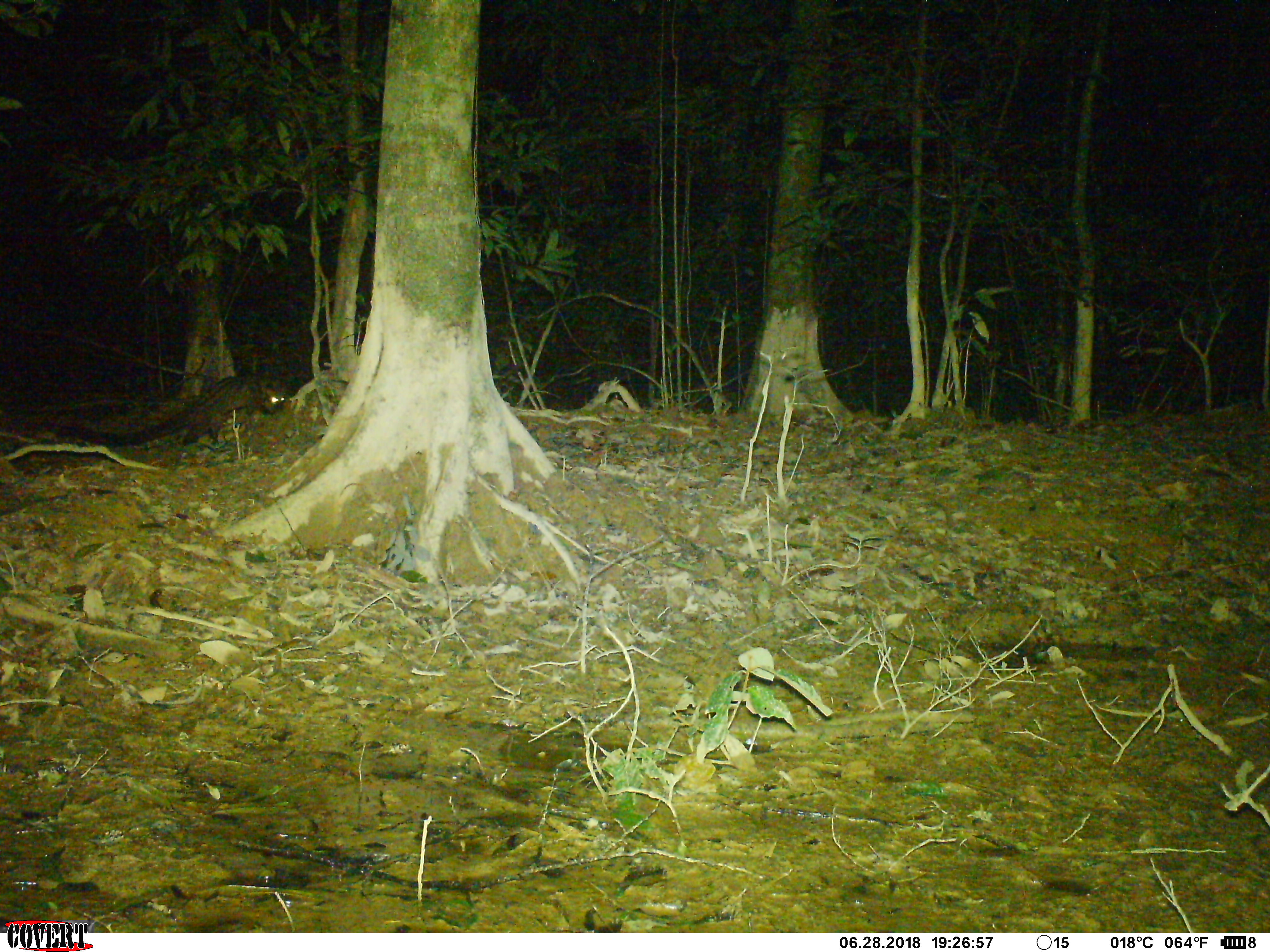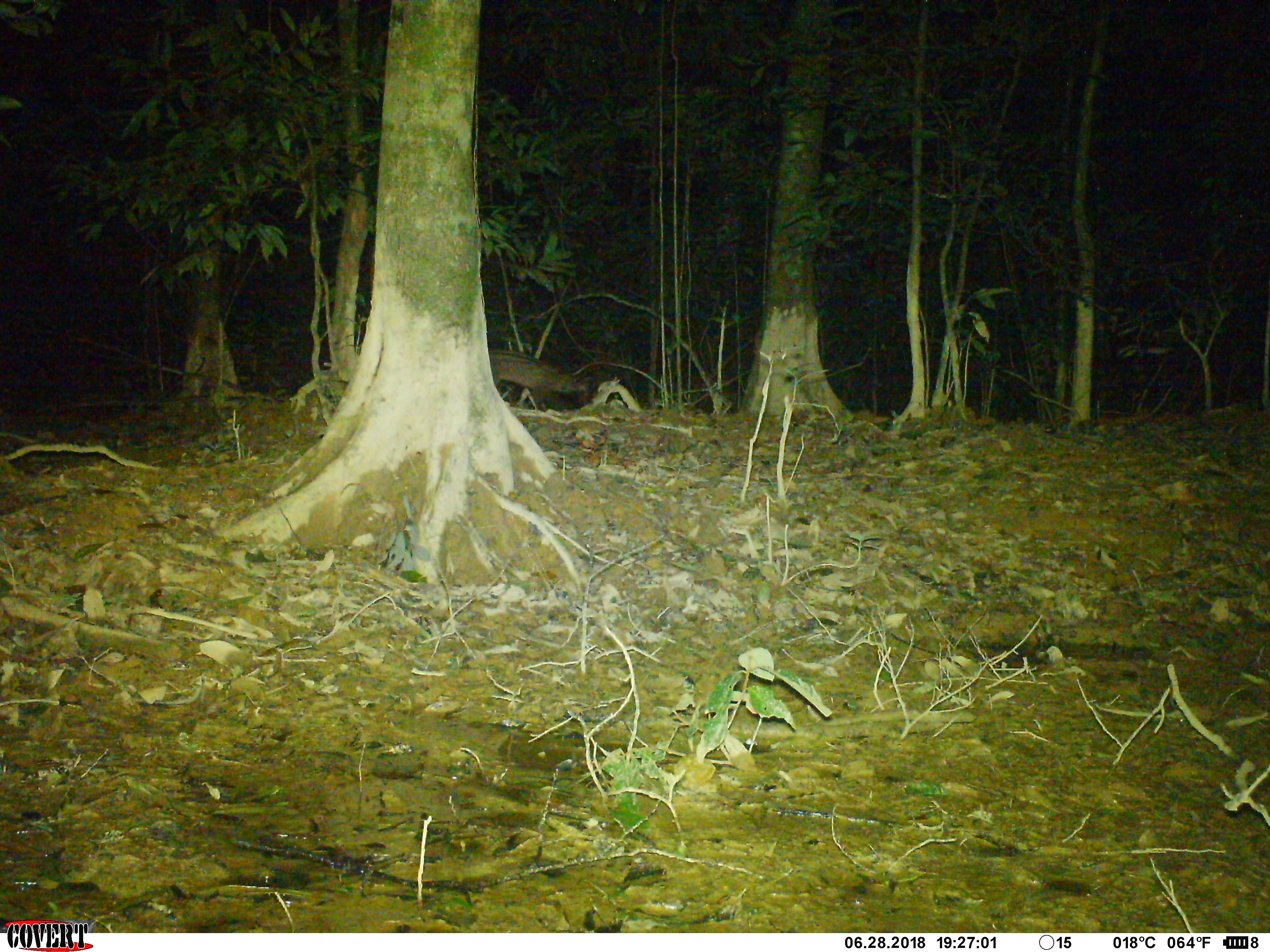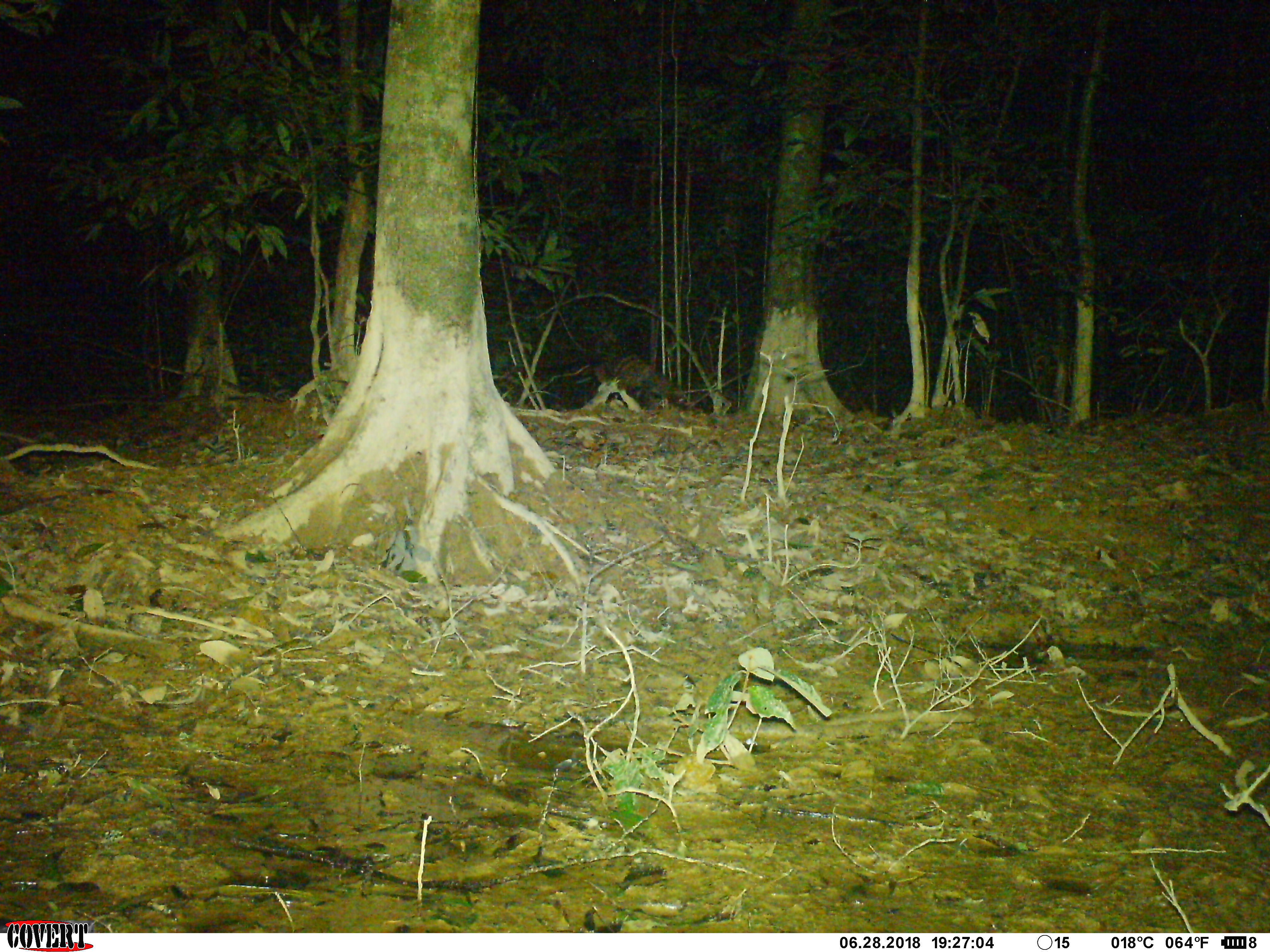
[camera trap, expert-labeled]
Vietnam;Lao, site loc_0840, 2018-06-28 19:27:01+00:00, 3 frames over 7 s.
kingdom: Animalia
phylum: Chordata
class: Mammalia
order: Carnivora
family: Viverridae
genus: Paradoxurus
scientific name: Paradoxurus hermaphroditus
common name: common palm civet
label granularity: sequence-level